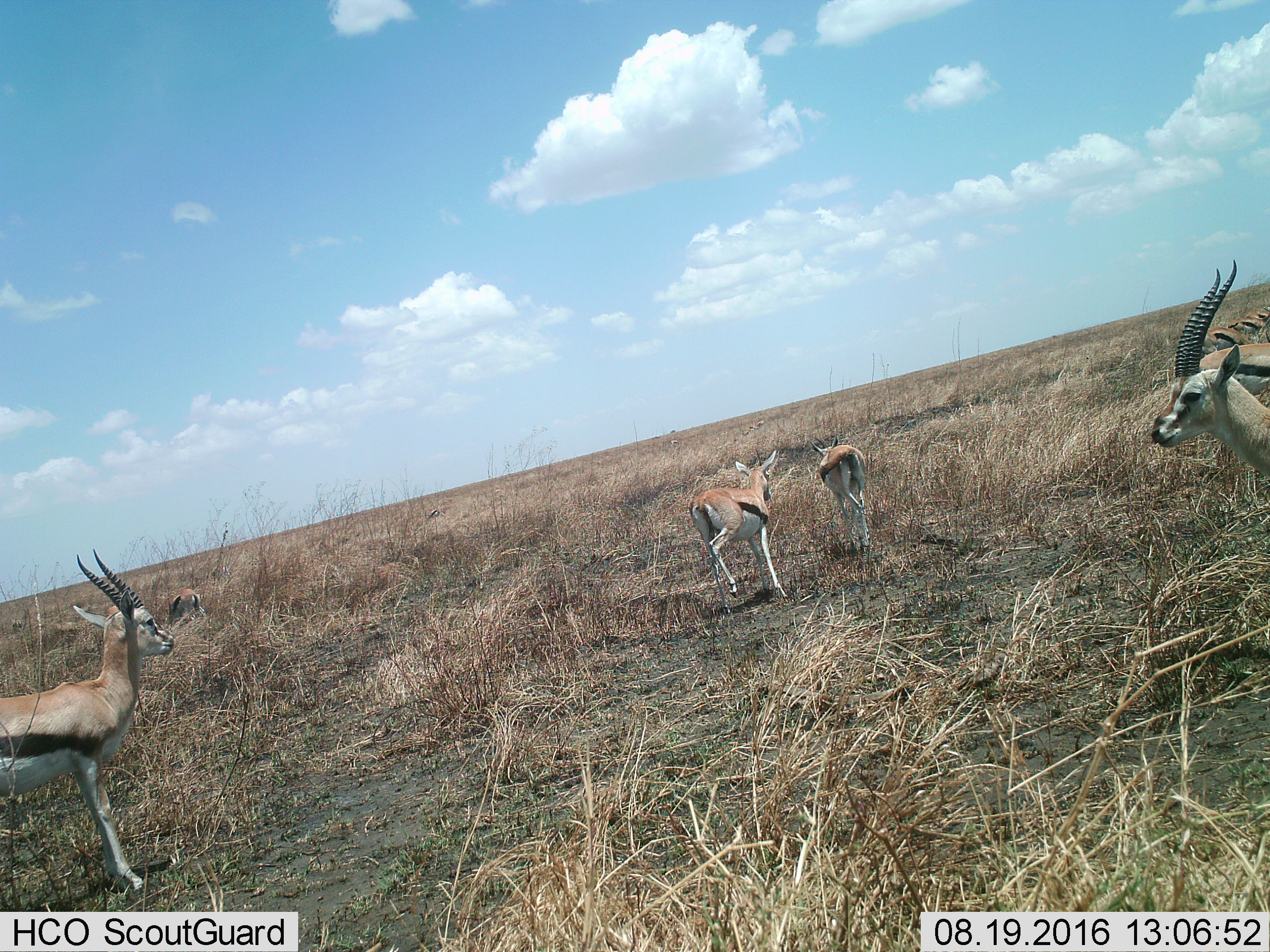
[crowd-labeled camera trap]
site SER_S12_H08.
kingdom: Animalia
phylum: Chordata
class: Mammalia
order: Artiodactyla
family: Bovidae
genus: Eudorcas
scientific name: Eudorcas thomsonii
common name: thomson's gazelle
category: gazellethomsons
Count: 11-50.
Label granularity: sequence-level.